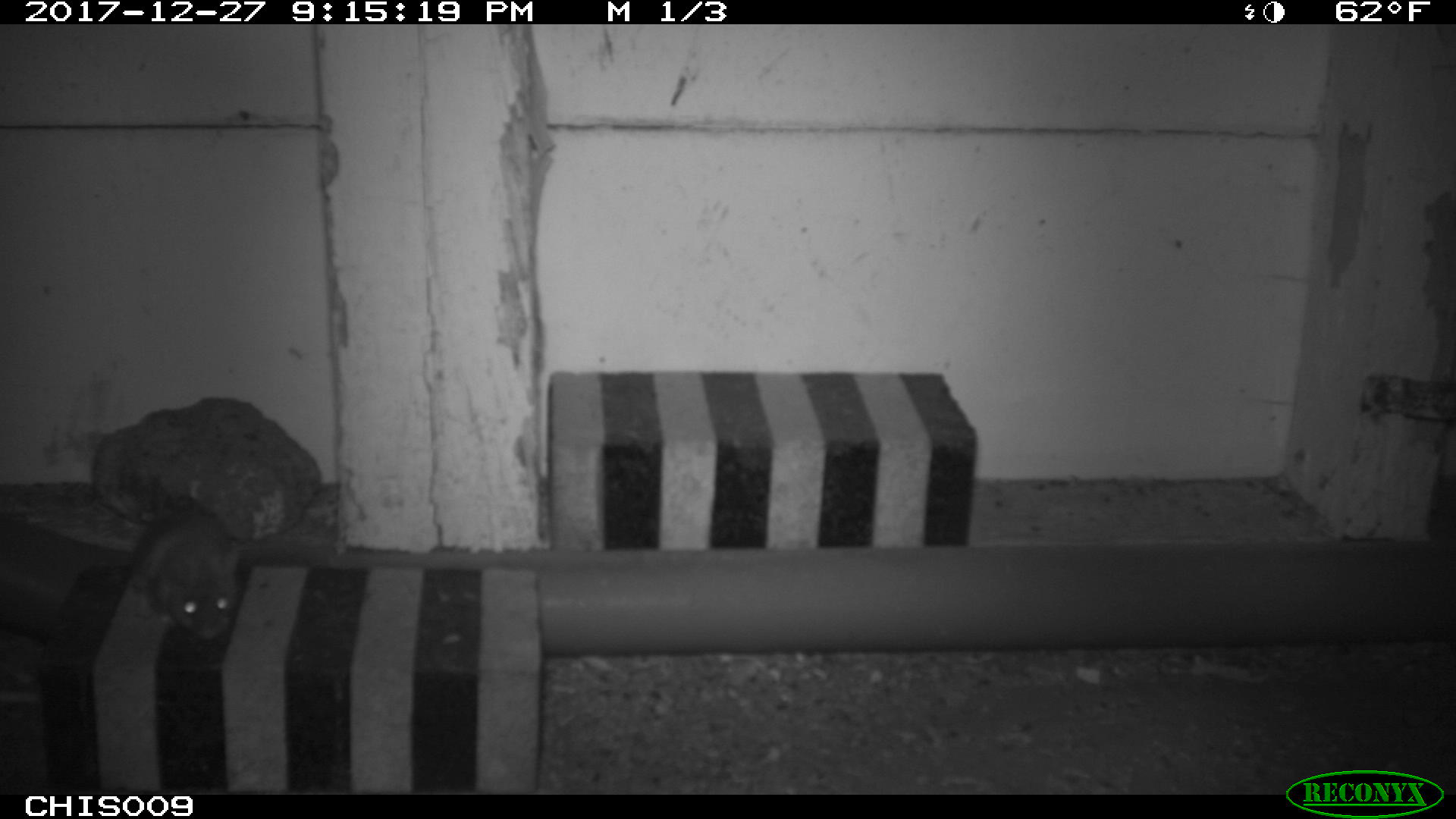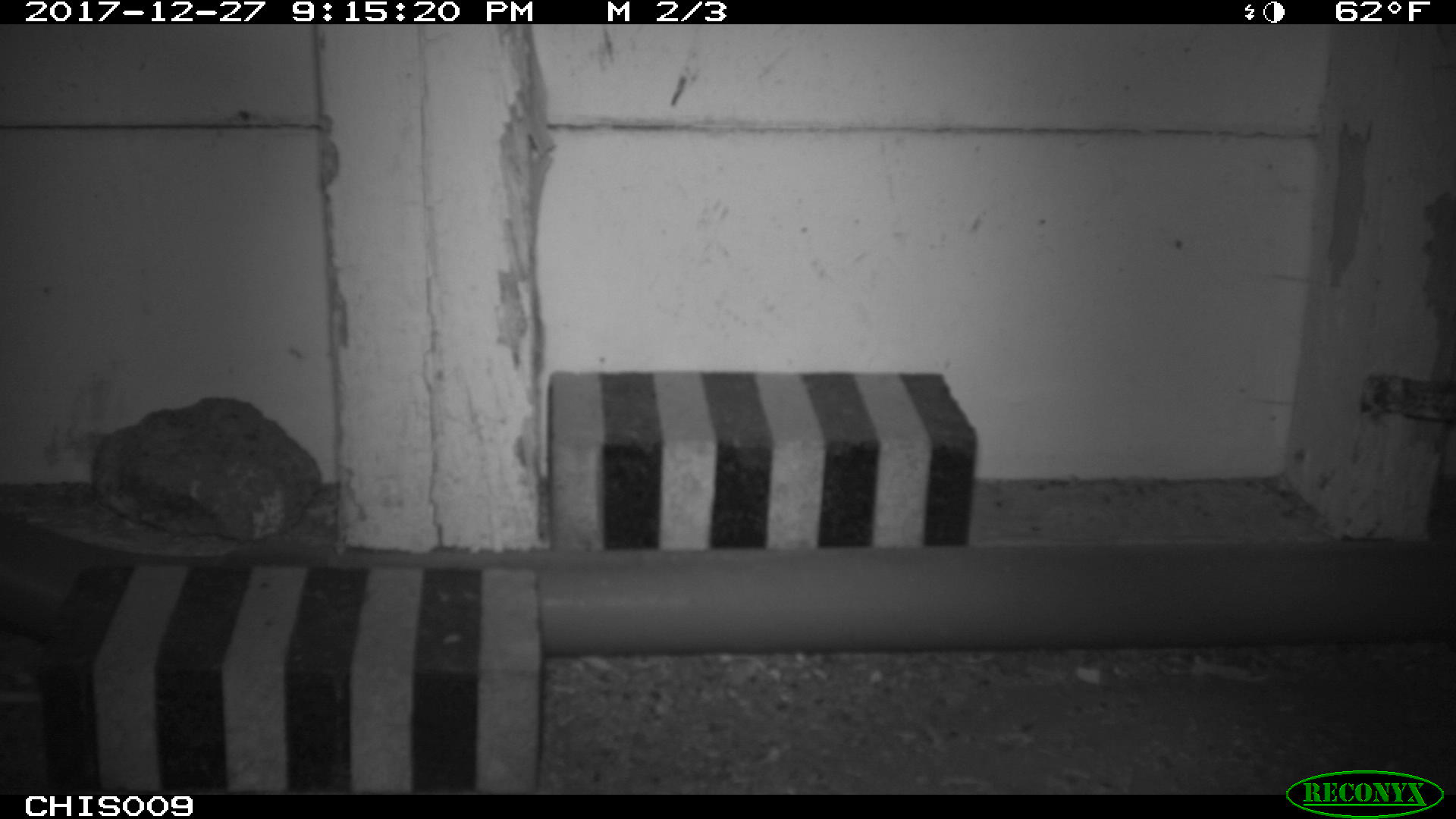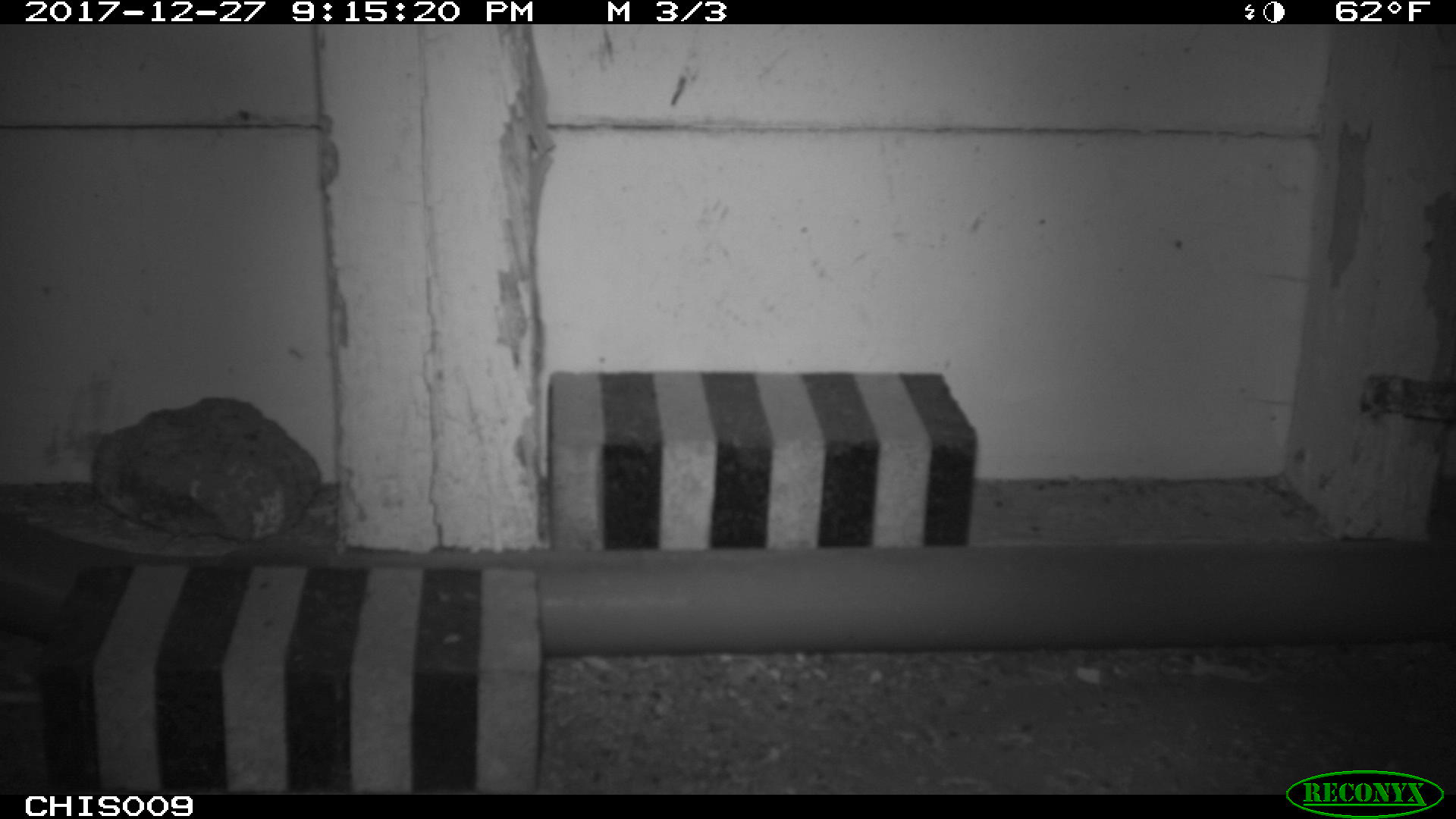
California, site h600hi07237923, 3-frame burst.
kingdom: Animalia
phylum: Chordata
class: Mammalia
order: Rodentia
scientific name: Rodentia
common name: rodent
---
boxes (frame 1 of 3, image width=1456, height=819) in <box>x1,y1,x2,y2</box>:
rodent: <box>96,499,238,639</box>